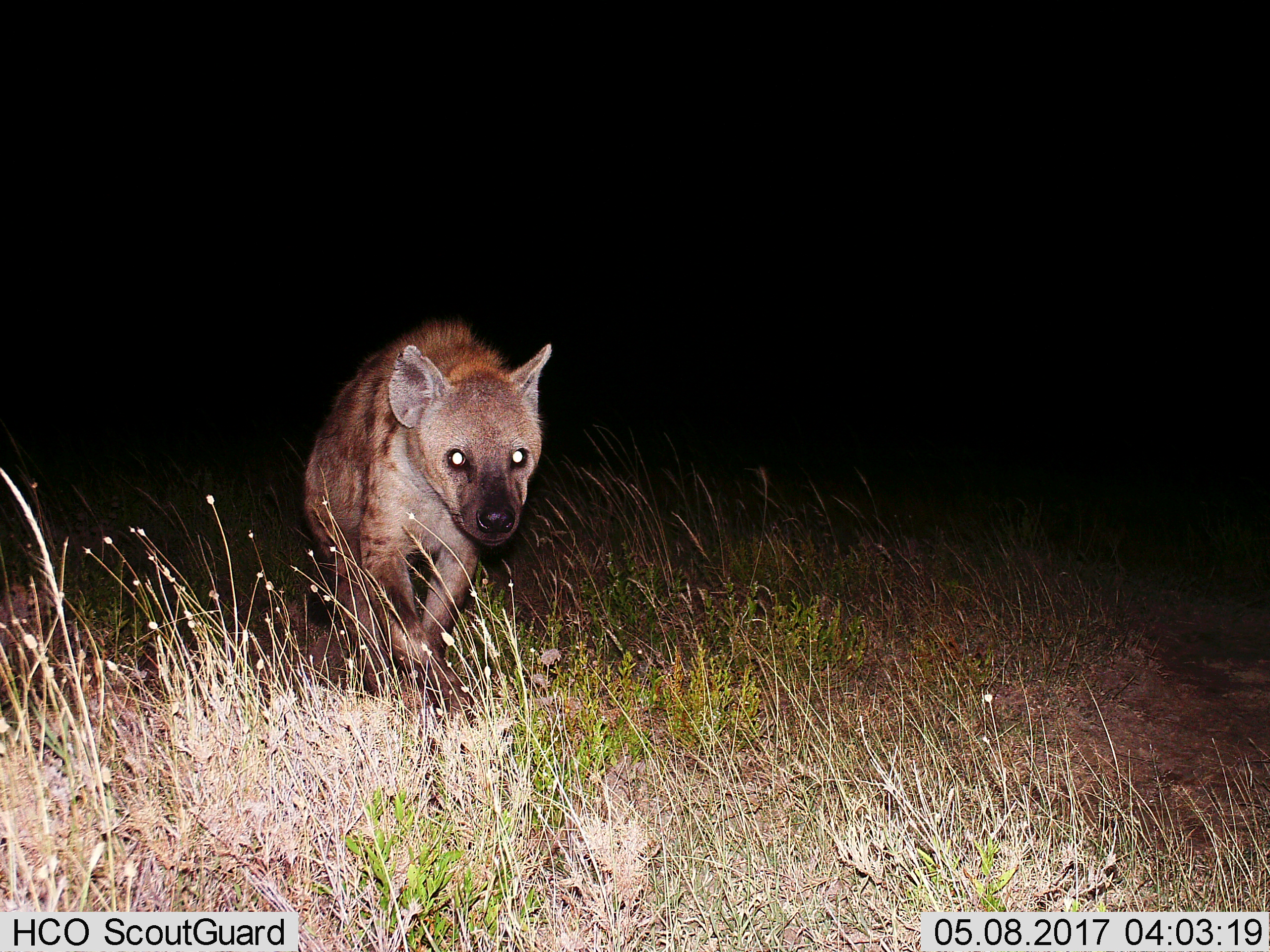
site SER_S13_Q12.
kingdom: Animalia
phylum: Chordata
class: Mammalia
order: Carnivora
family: Hyaenidae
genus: Crocuta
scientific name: Crocuta crocuta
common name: spotted hyena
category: hyenaspotted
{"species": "hyenaspotted (spotted hyena) (Crocuta crocuta)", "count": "1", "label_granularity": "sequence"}